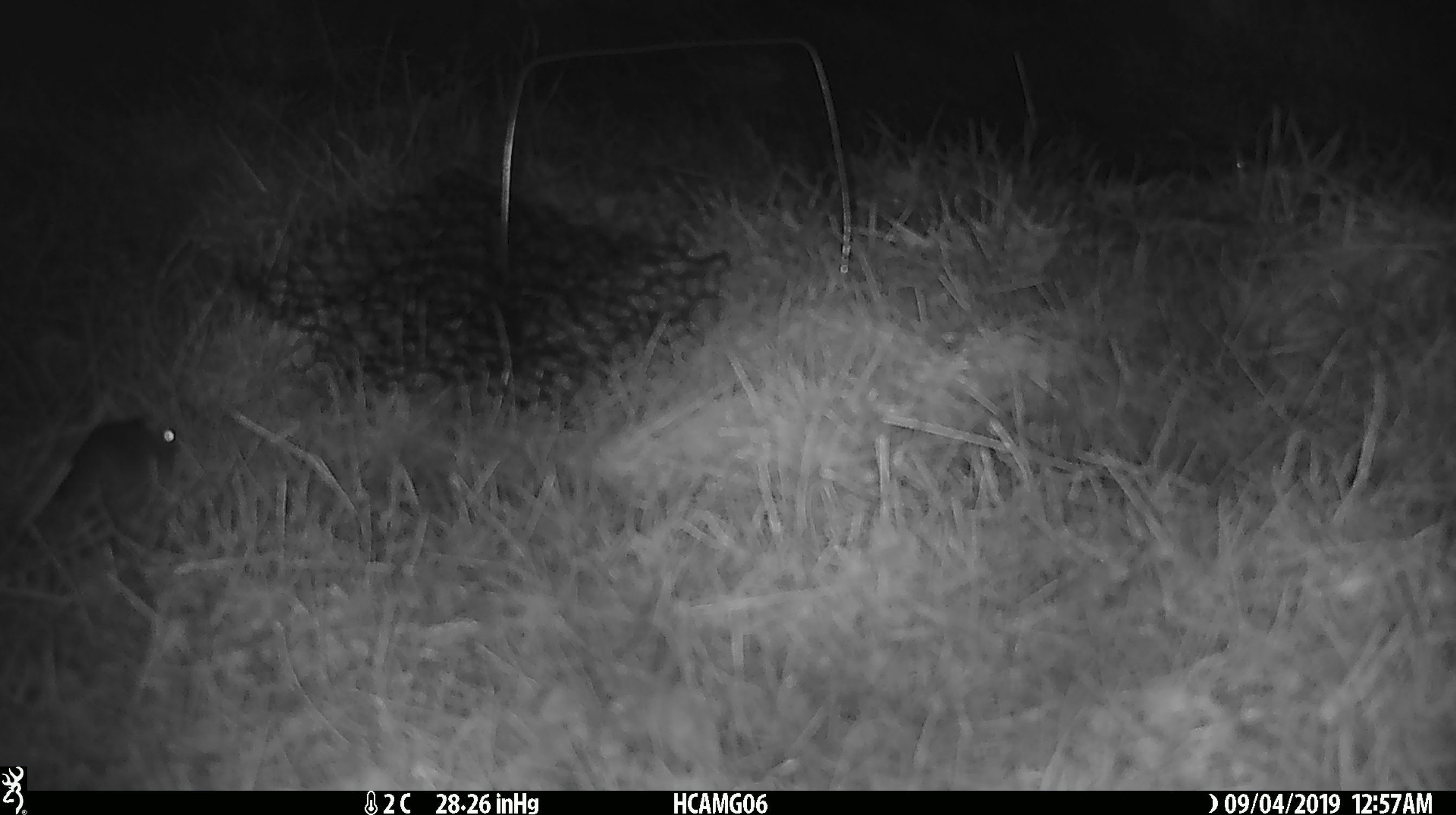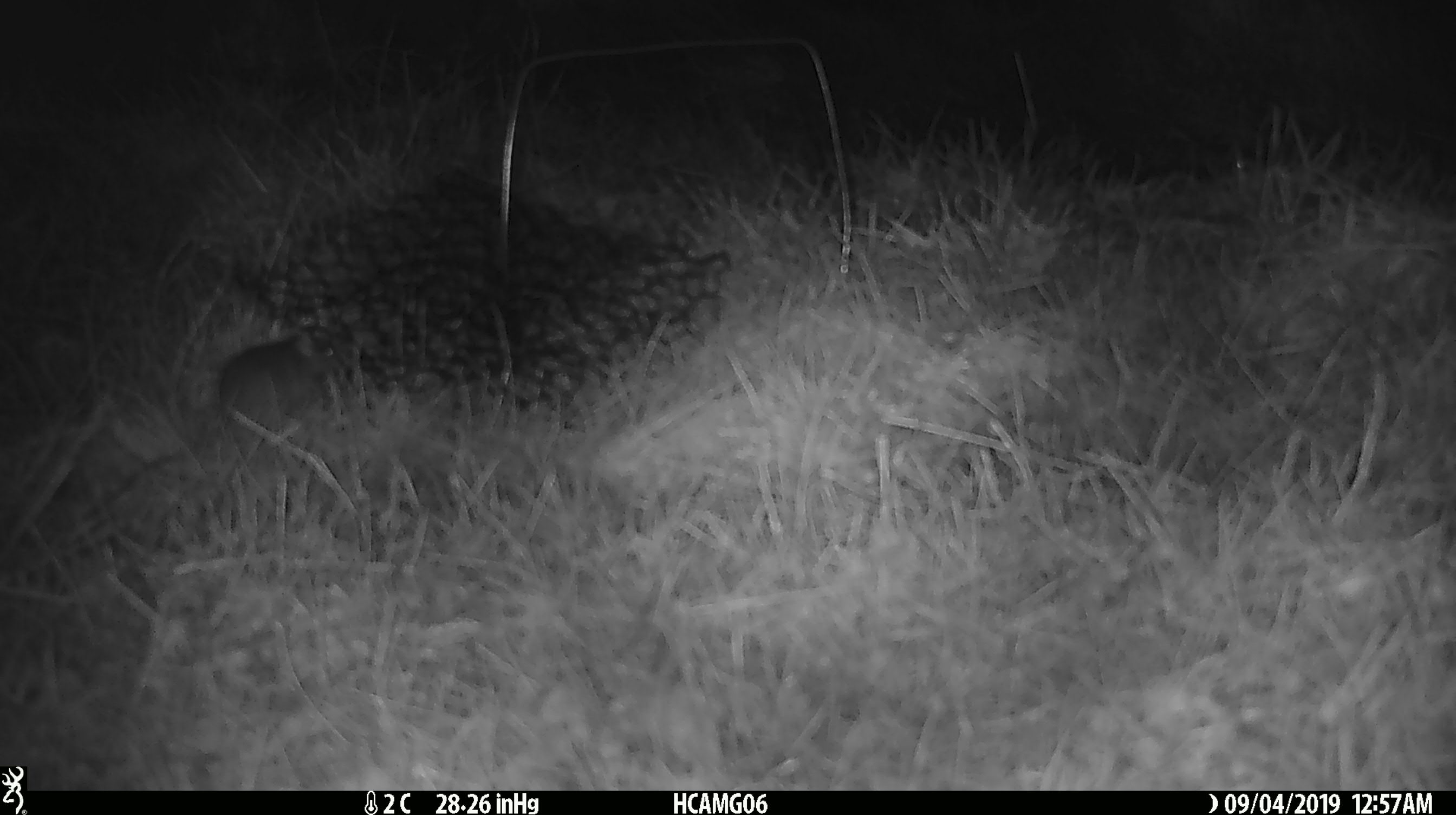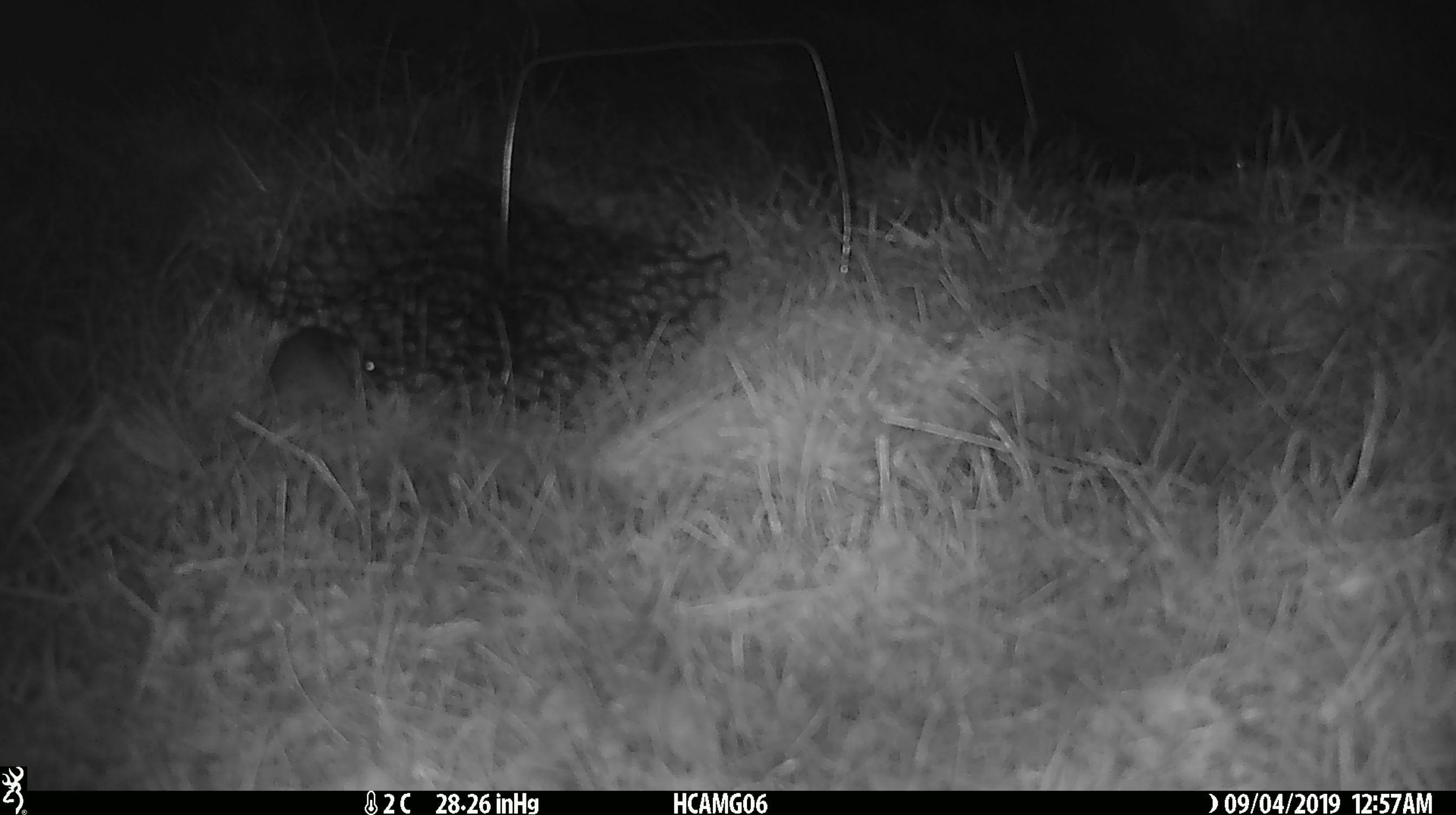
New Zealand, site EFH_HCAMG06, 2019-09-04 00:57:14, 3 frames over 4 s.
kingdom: Animalia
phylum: Chordata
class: Mammalia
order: Rodentia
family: Muridae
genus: Mus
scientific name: Mus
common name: mouse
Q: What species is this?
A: Mouse (Mus).